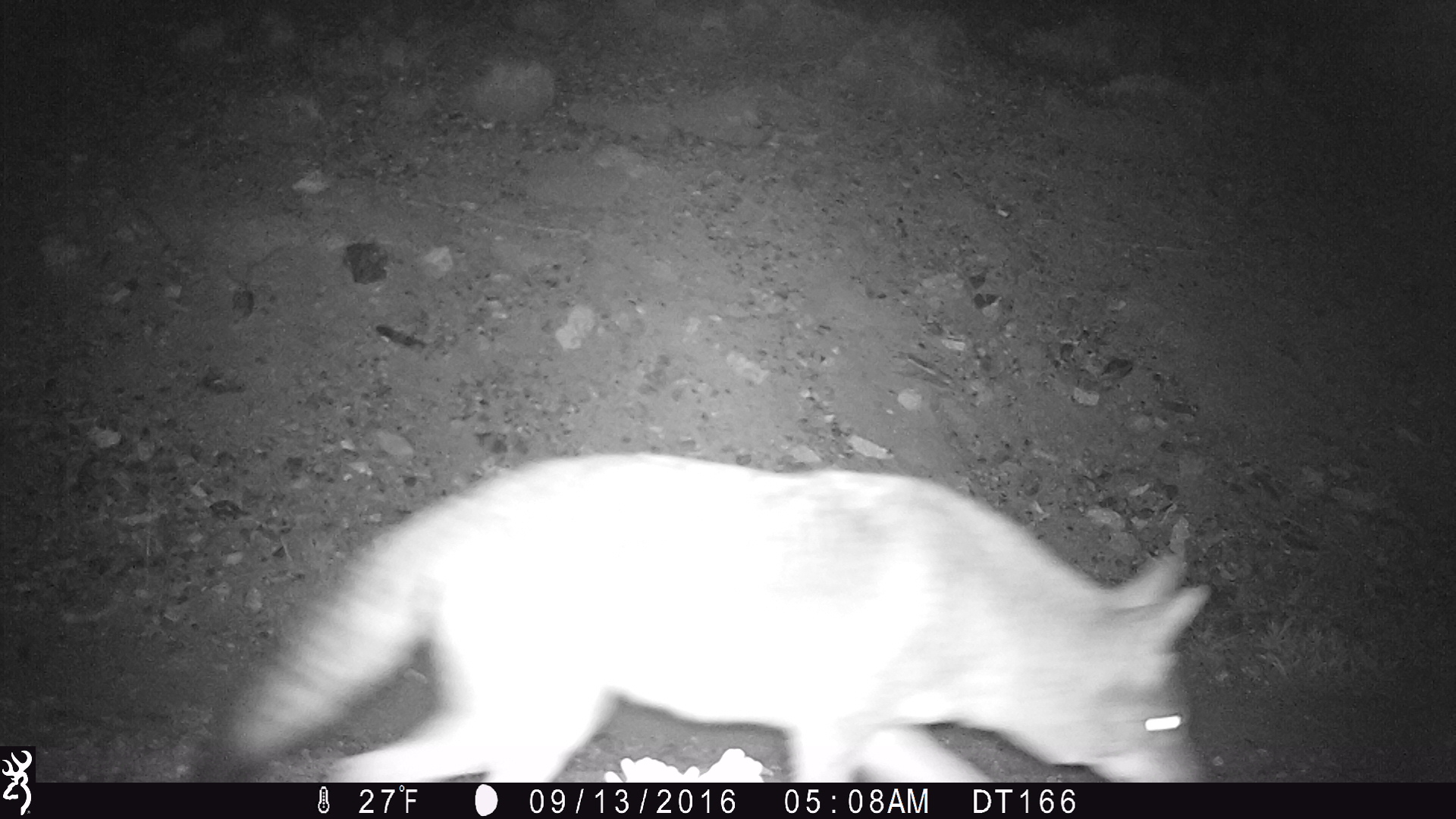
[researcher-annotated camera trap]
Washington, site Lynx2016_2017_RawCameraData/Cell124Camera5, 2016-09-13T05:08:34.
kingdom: Animalia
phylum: Chordata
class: Mammalia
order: Carnivora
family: Canidae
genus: Canis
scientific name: Canis latrans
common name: coyote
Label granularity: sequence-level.